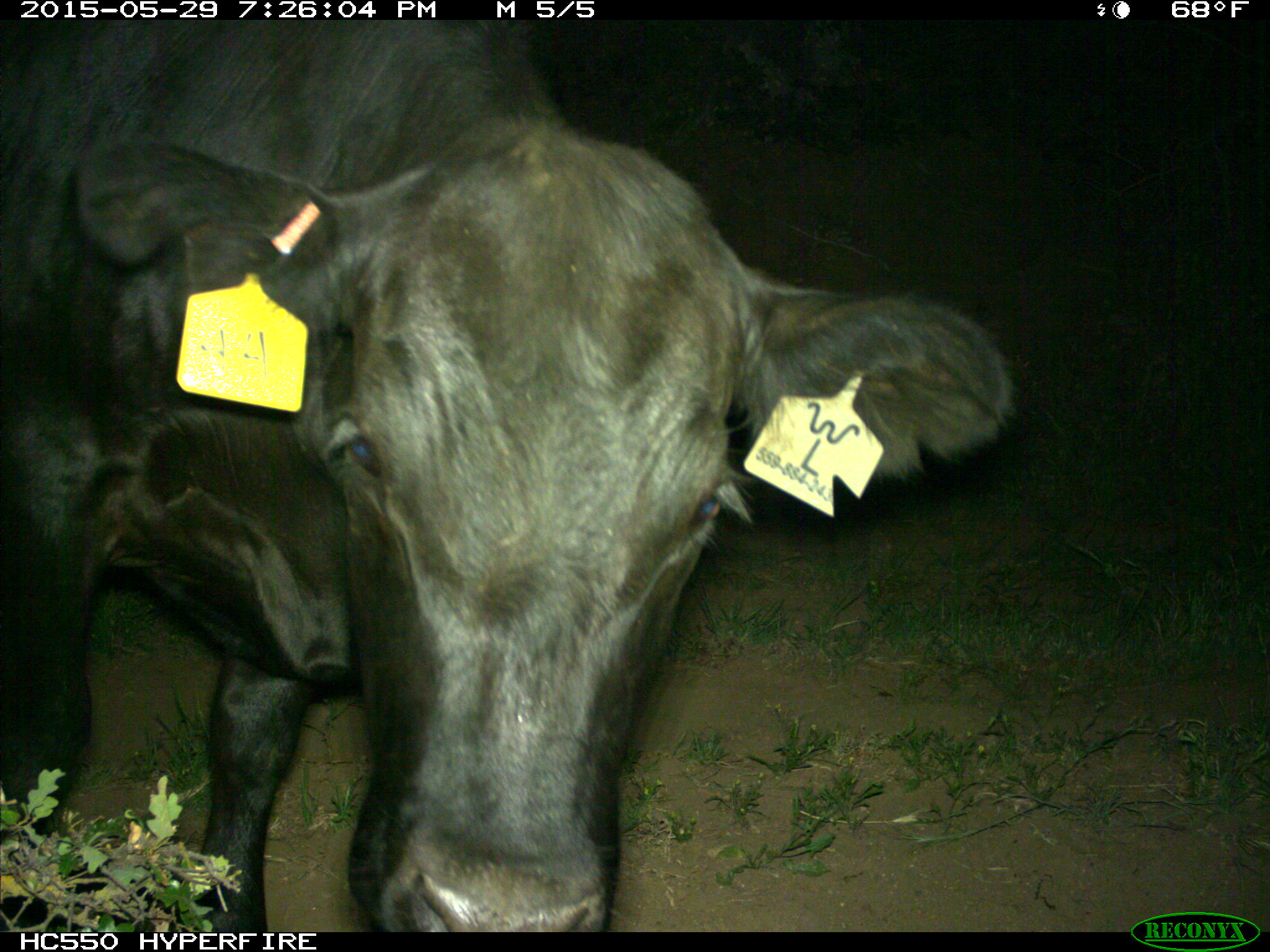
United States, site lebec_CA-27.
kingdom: Animalia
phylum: Chordata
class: Mammalia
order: Artiodactyla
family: Bovidae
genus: Bos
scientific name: Bos taurus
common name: domestic cow